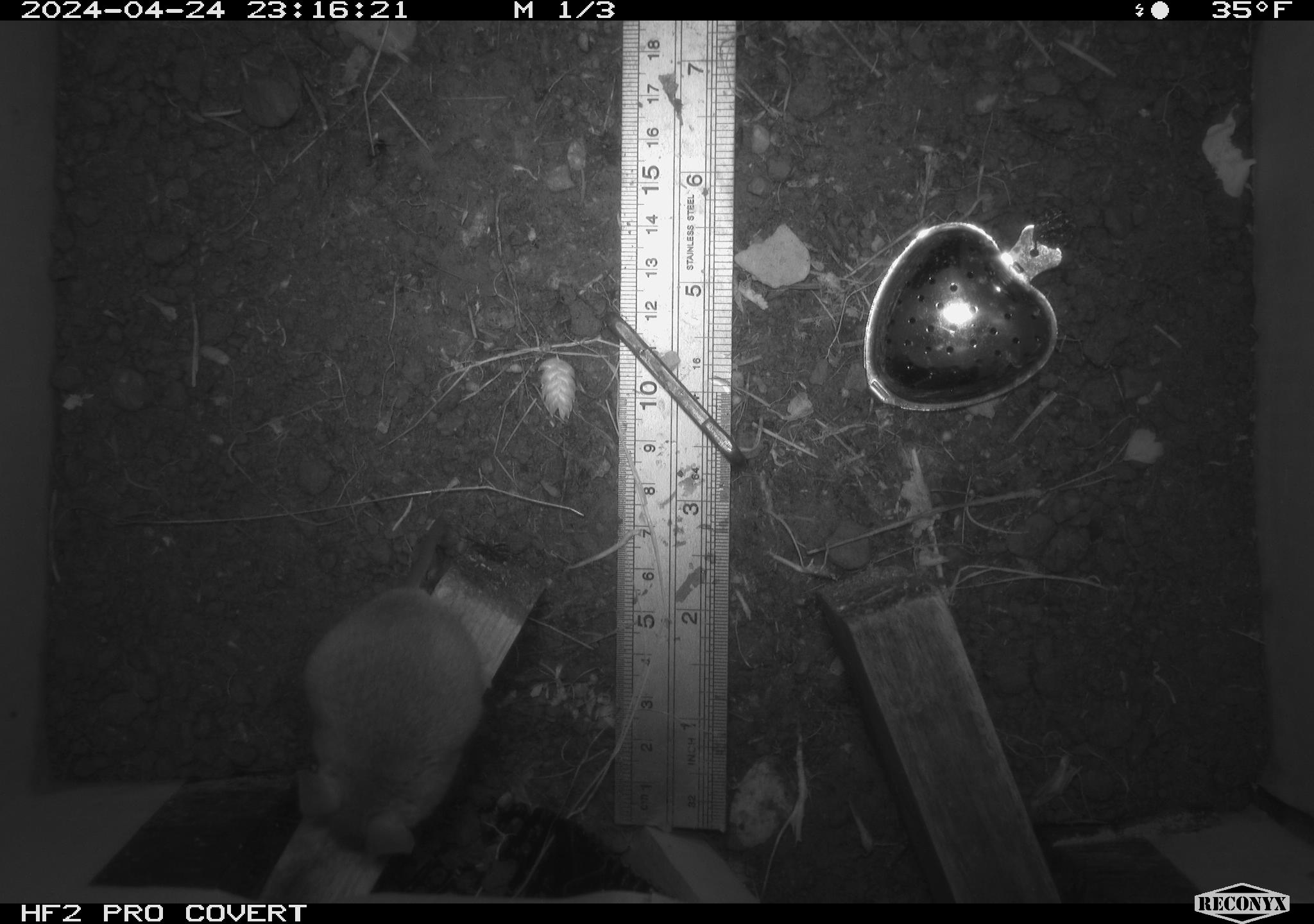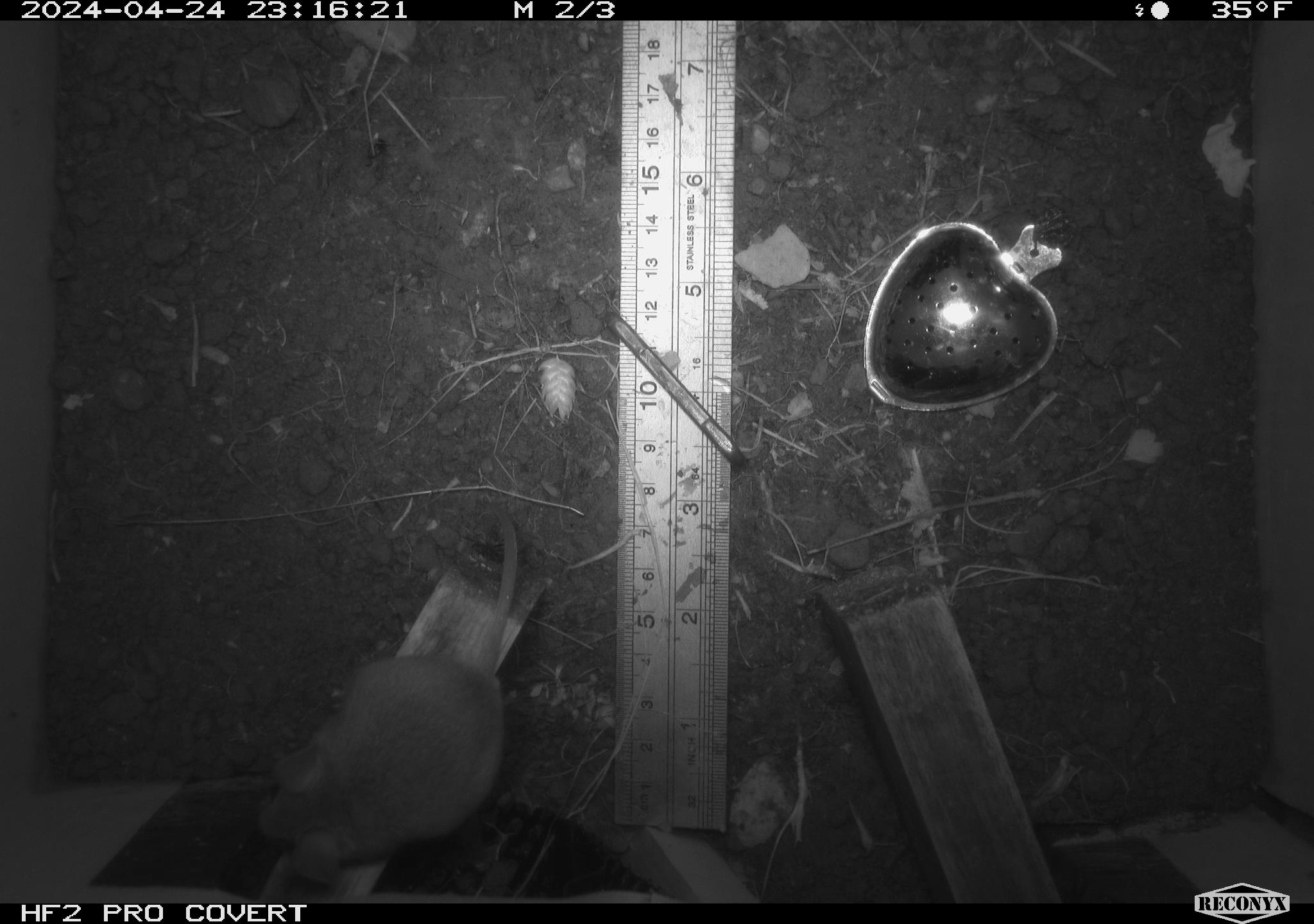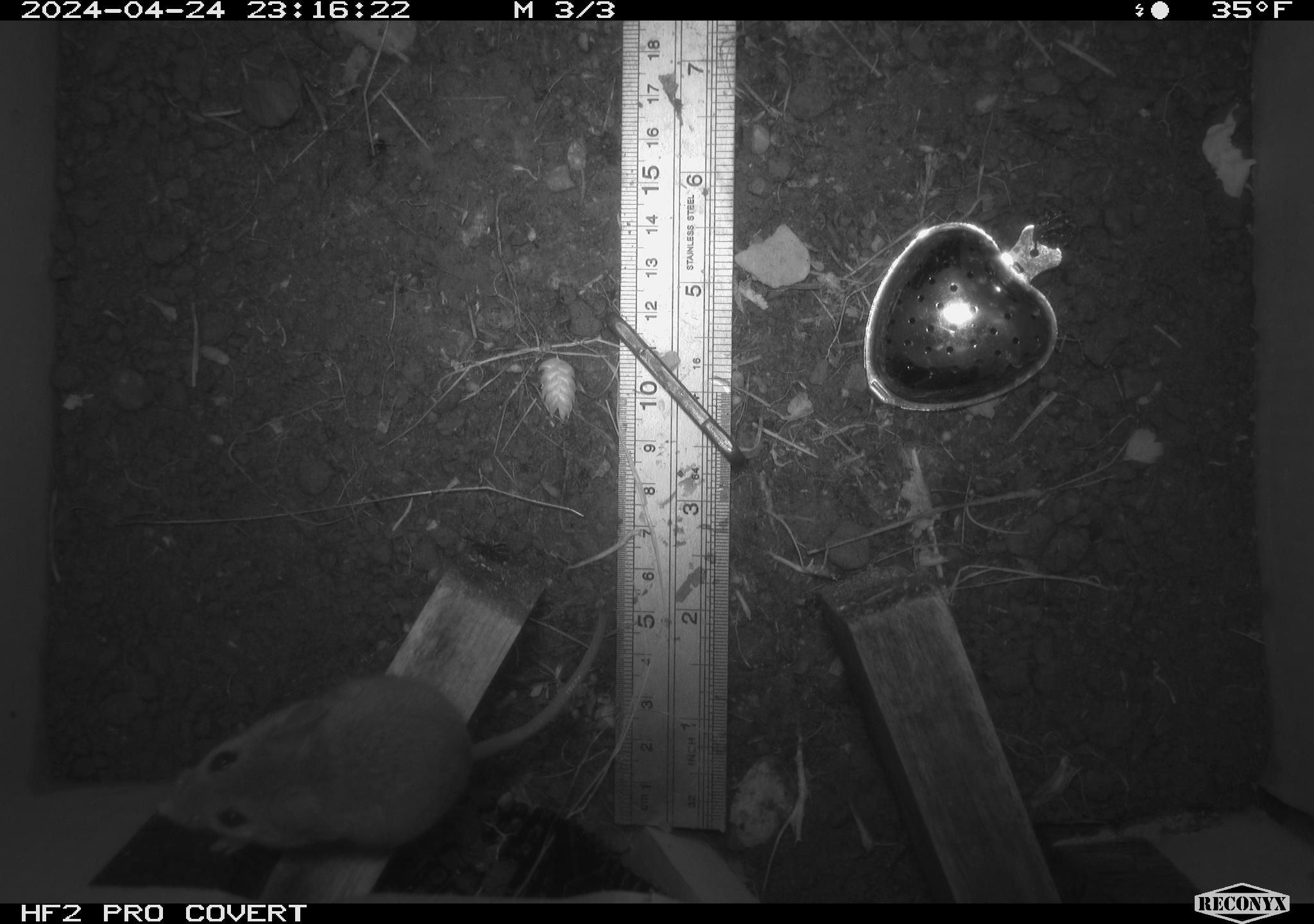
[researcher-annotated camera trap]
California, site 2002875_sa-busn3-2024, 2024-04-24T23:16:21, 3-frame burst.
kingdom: Animalia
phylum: Chordata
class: Mammalia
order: Rodentia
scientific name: Rodentia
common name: mouse species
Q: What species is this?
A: Mouse species (Rodentia).